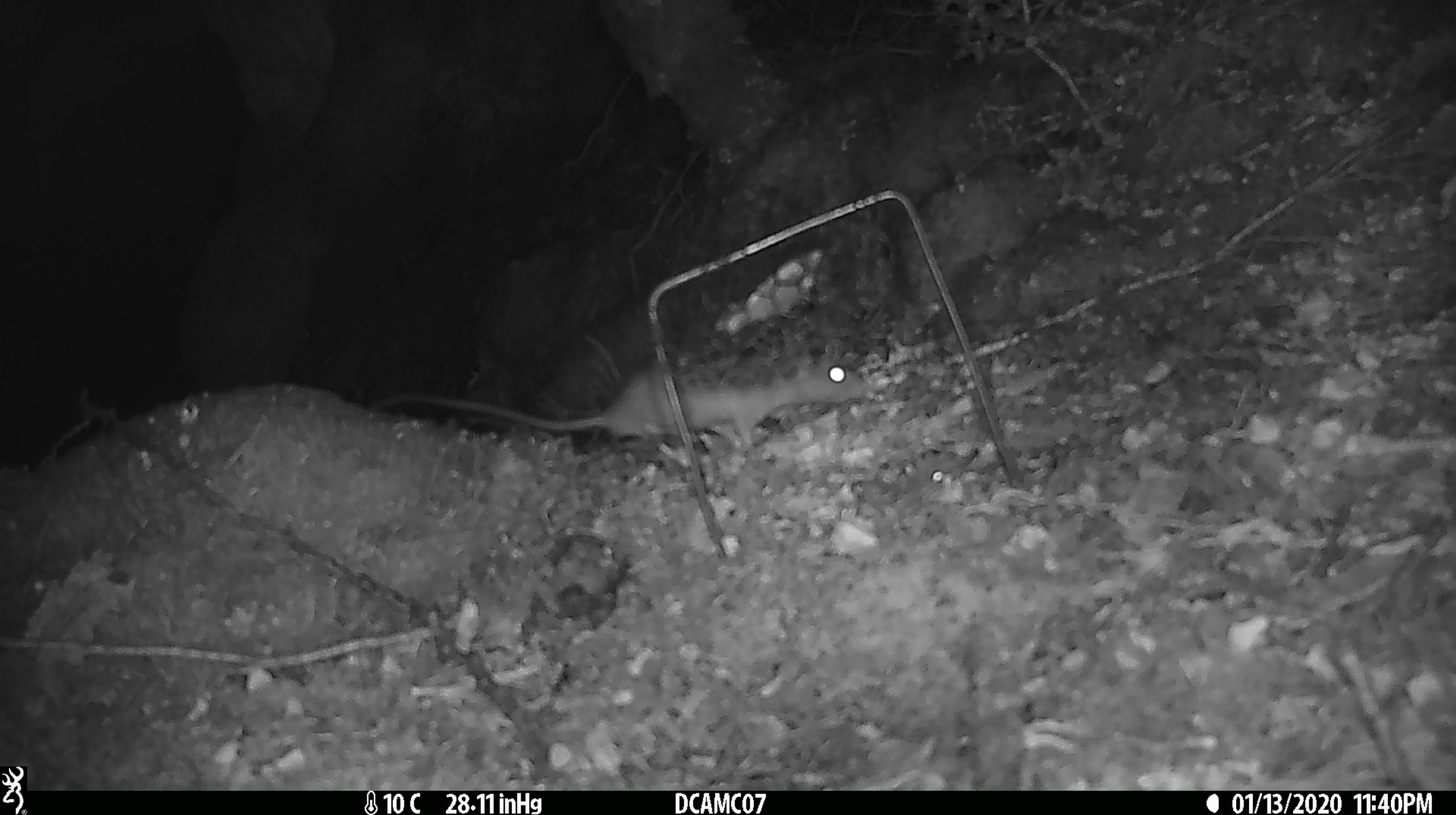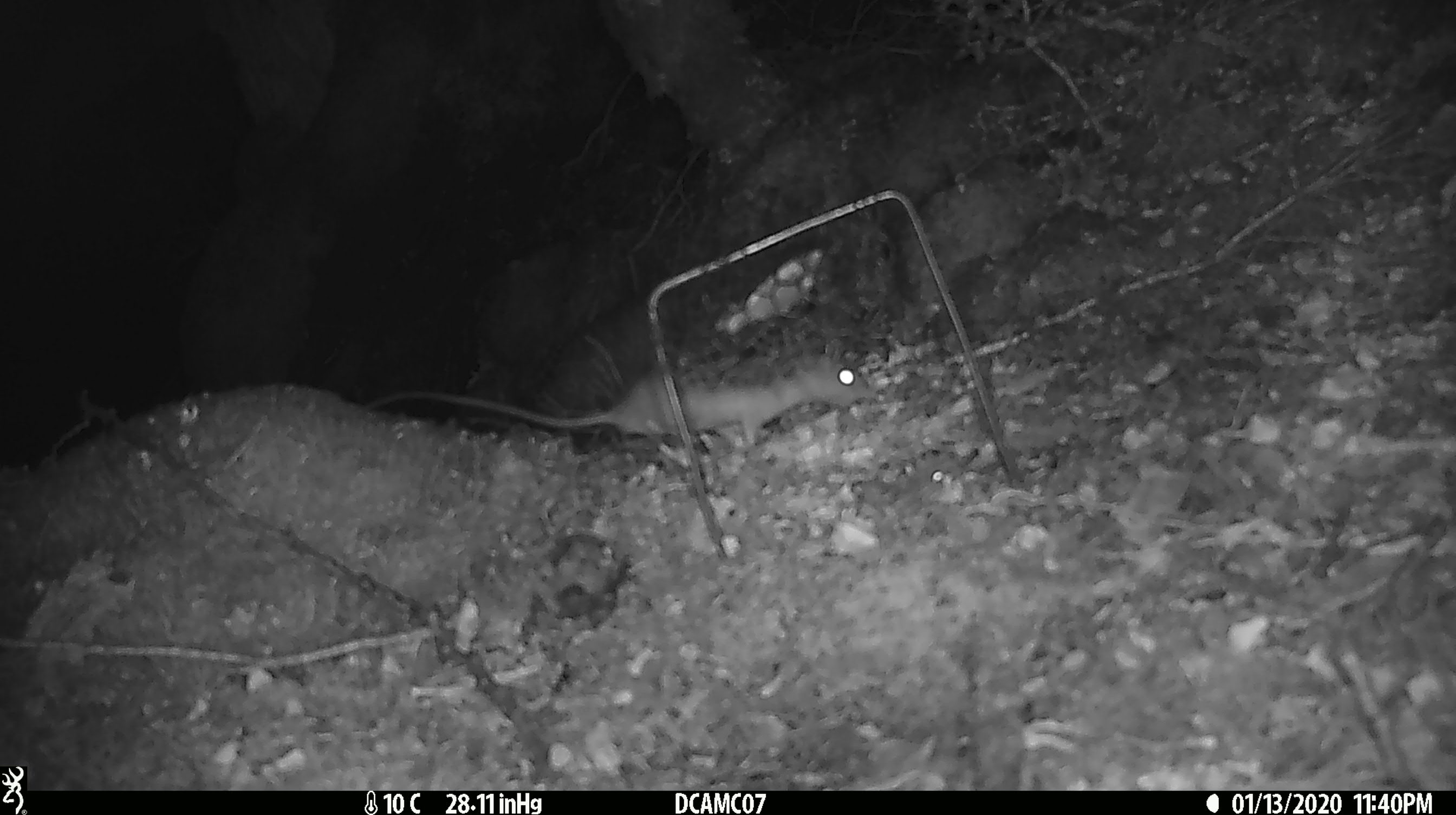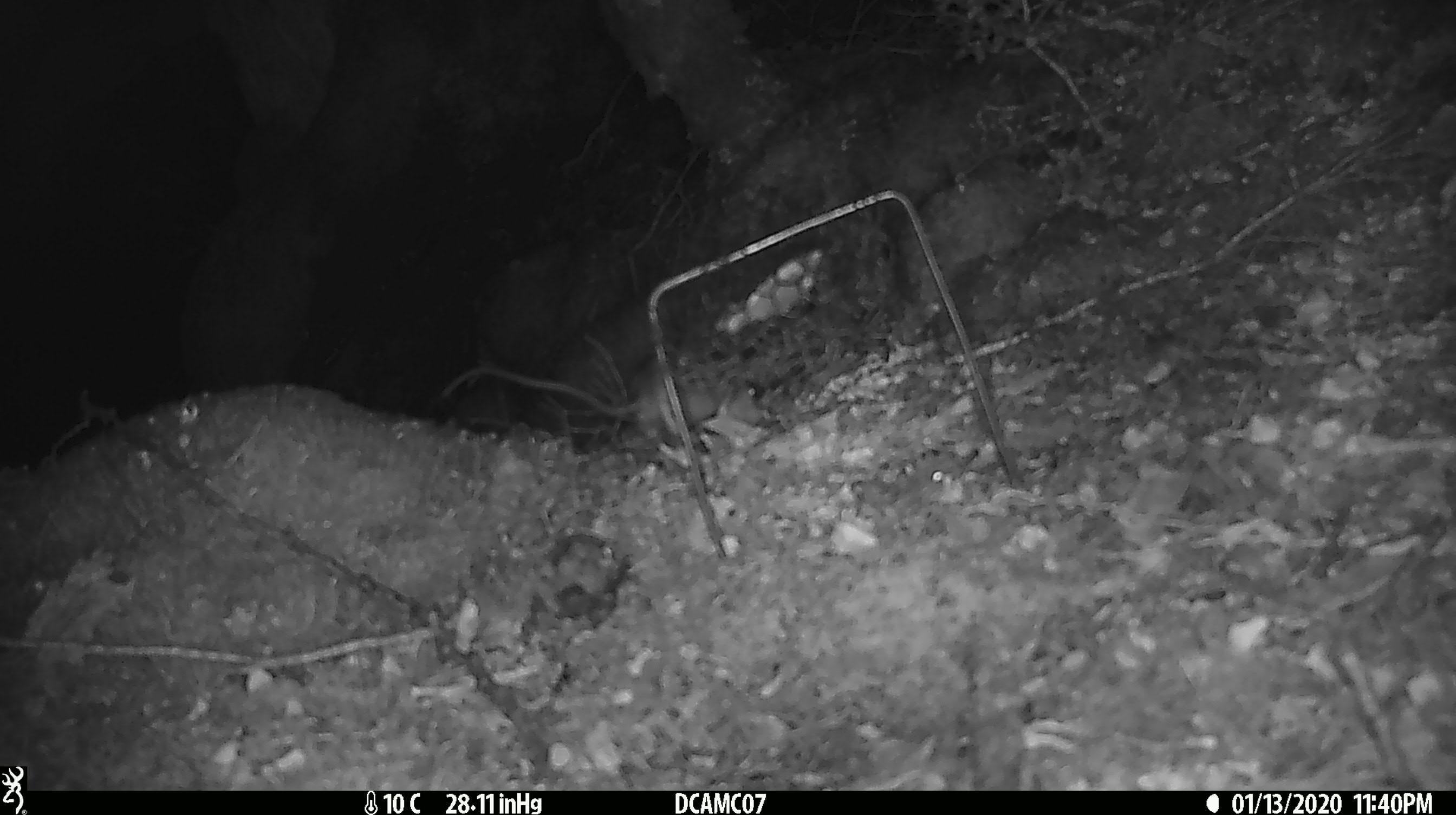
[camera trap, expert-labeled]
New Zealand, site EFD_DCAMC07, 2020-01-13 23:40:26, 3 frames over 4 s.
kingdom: Animalia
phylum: Chordata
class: Mammalia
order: Rodentia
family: Muridae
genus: Rattus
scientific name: Rattus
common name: rat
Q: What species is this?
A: Rat (Rattus).